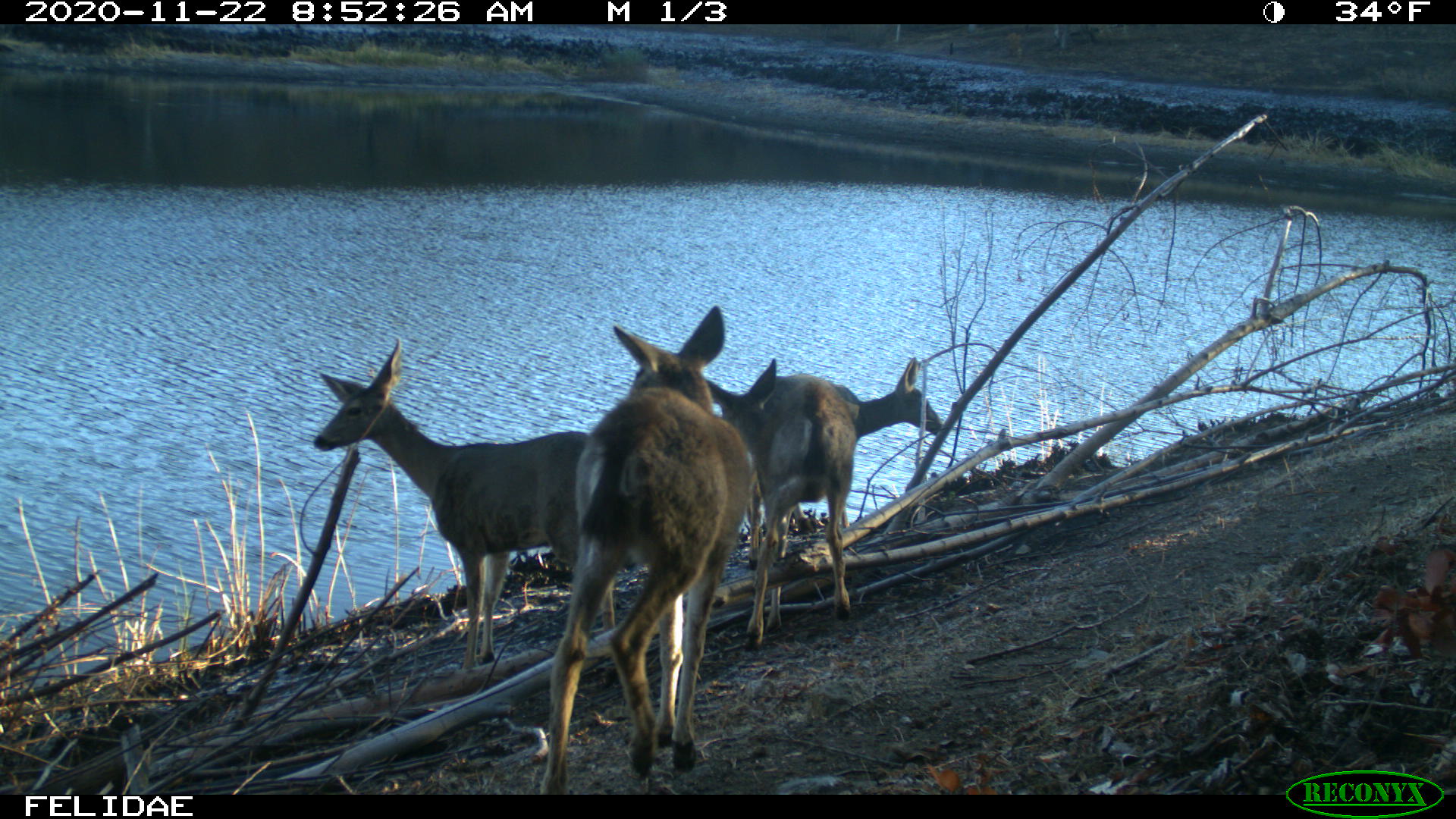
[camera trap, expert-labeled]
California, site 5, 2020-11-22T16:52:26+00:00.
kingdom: Animalia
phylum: Chordata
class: Mammalia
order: Artiodactyla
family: Cervidae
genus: Odocoileus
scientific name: Odocoileus hemionus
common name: mule deer